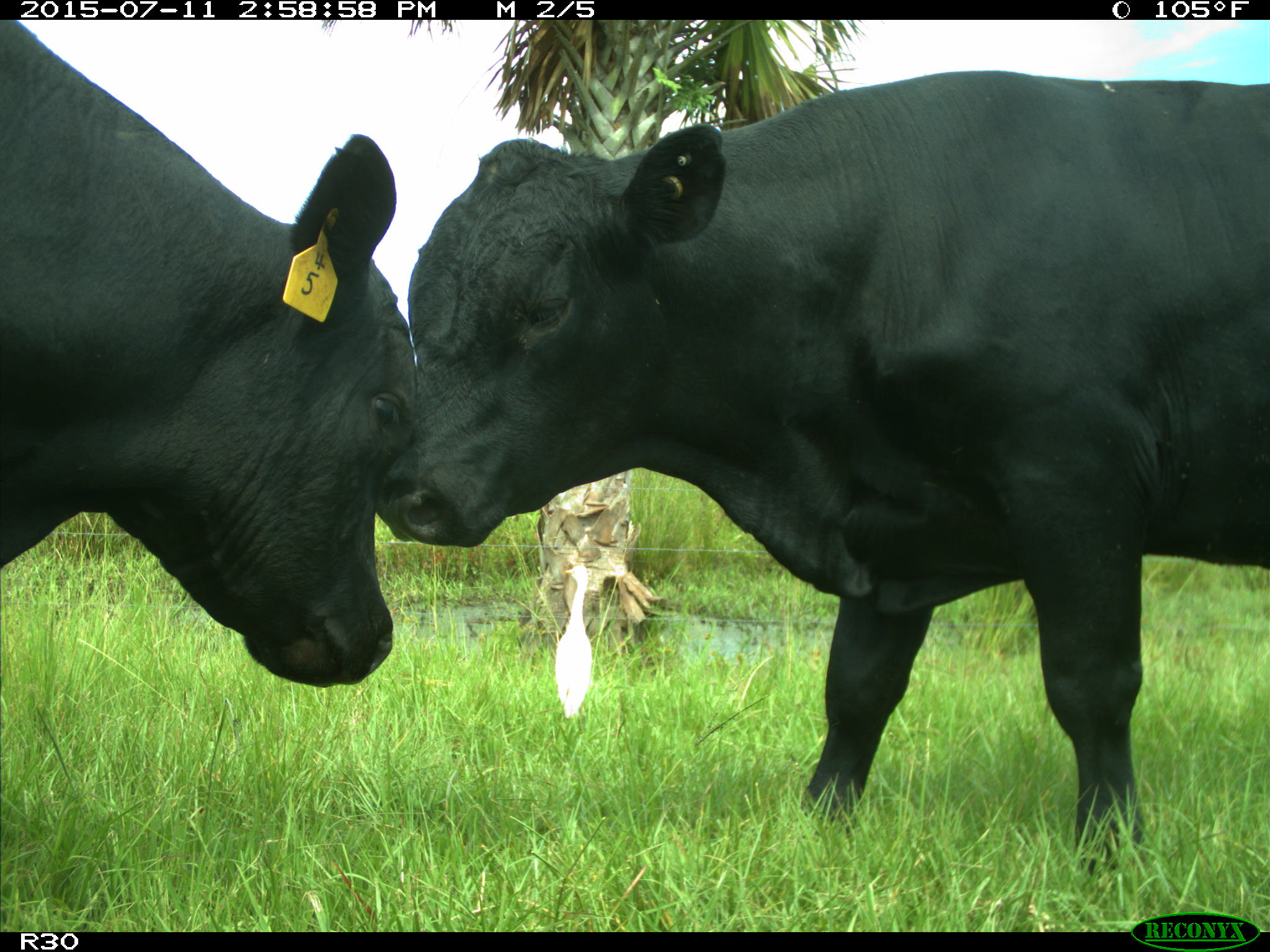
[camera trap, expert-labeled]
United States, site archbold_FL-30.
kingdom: Animalia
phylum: Chordata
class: Mammalia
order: Artiodactyla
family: Bovidae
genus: Bos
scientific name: Bos taurus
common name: domestic cow